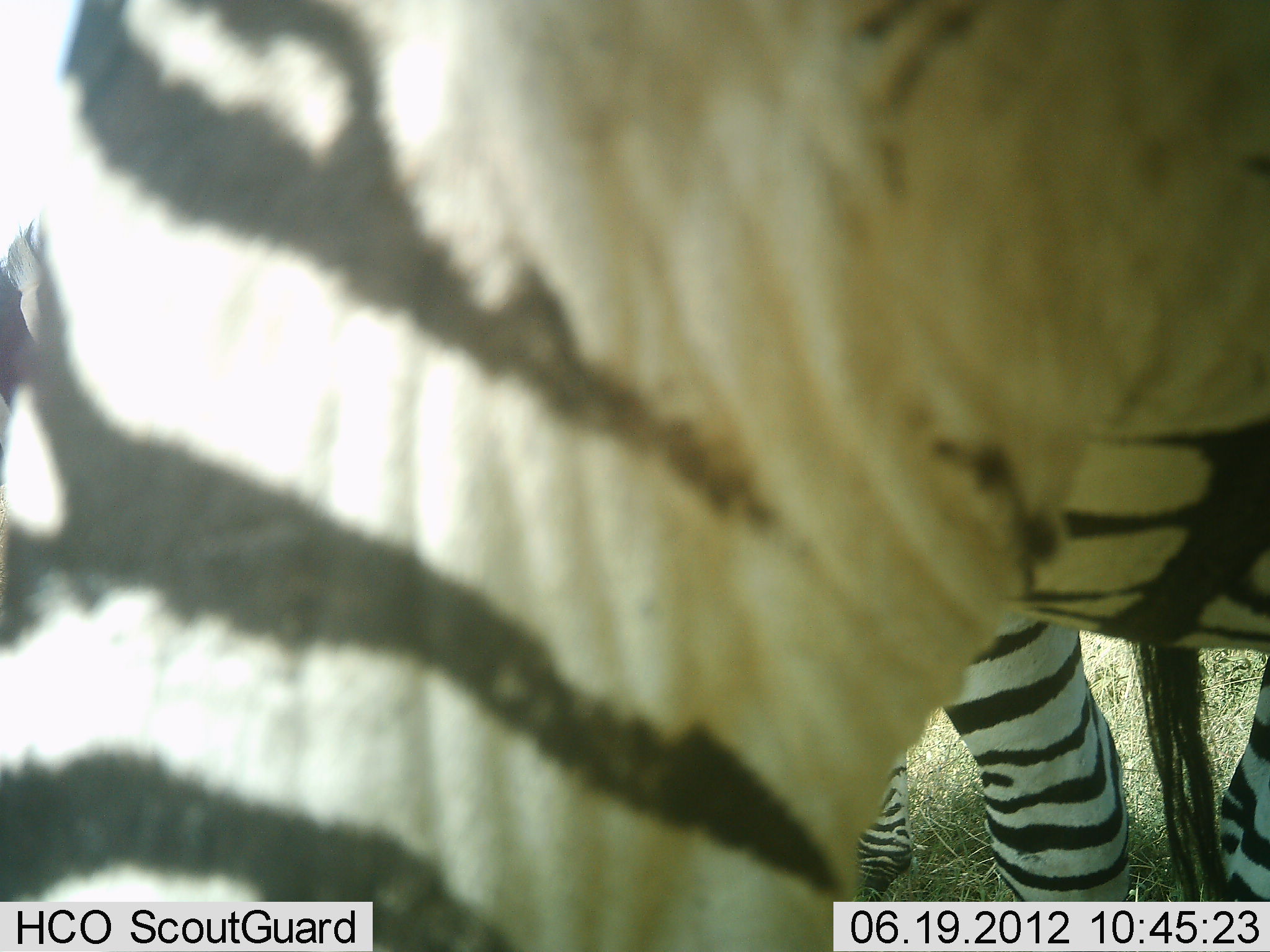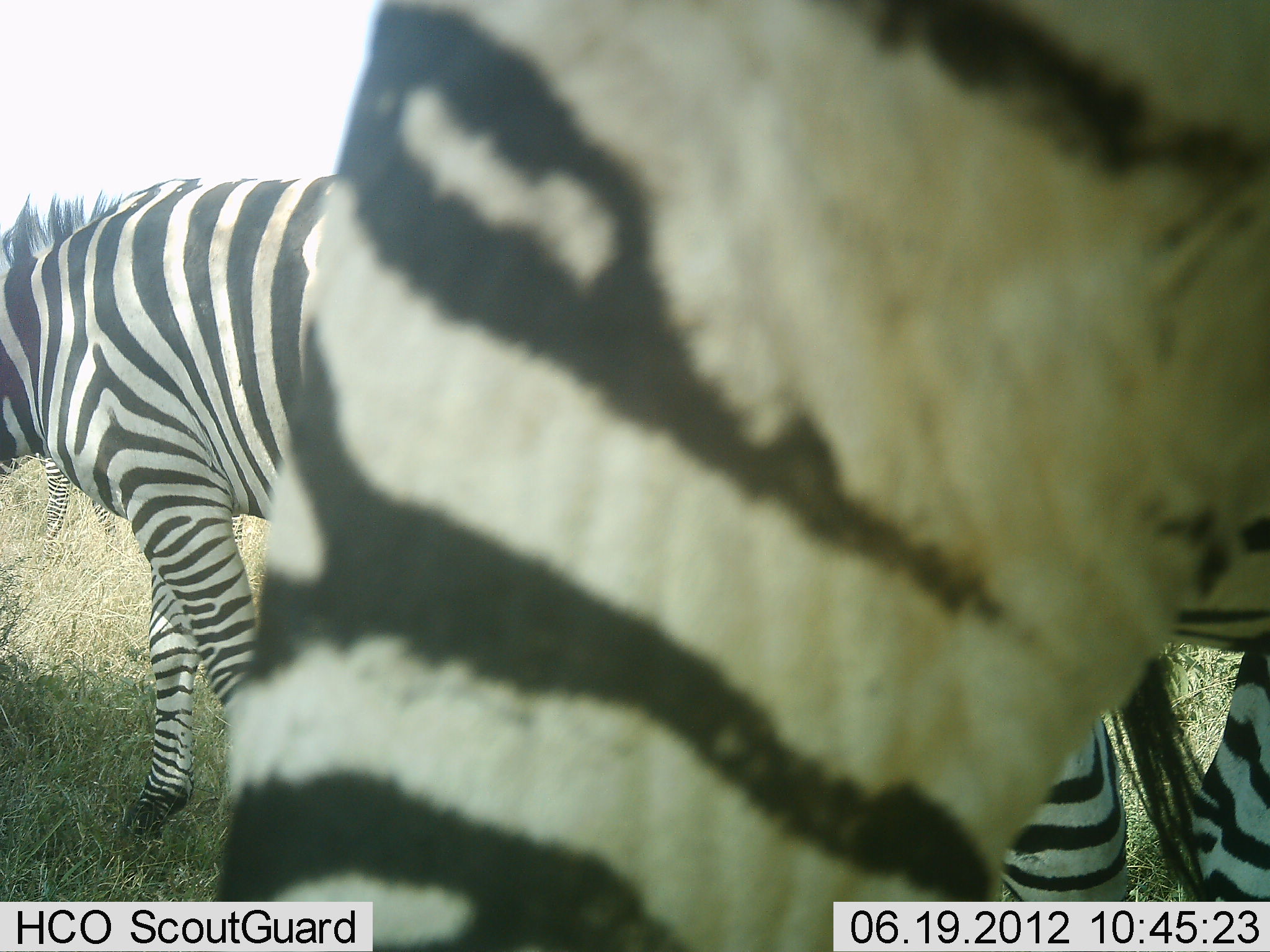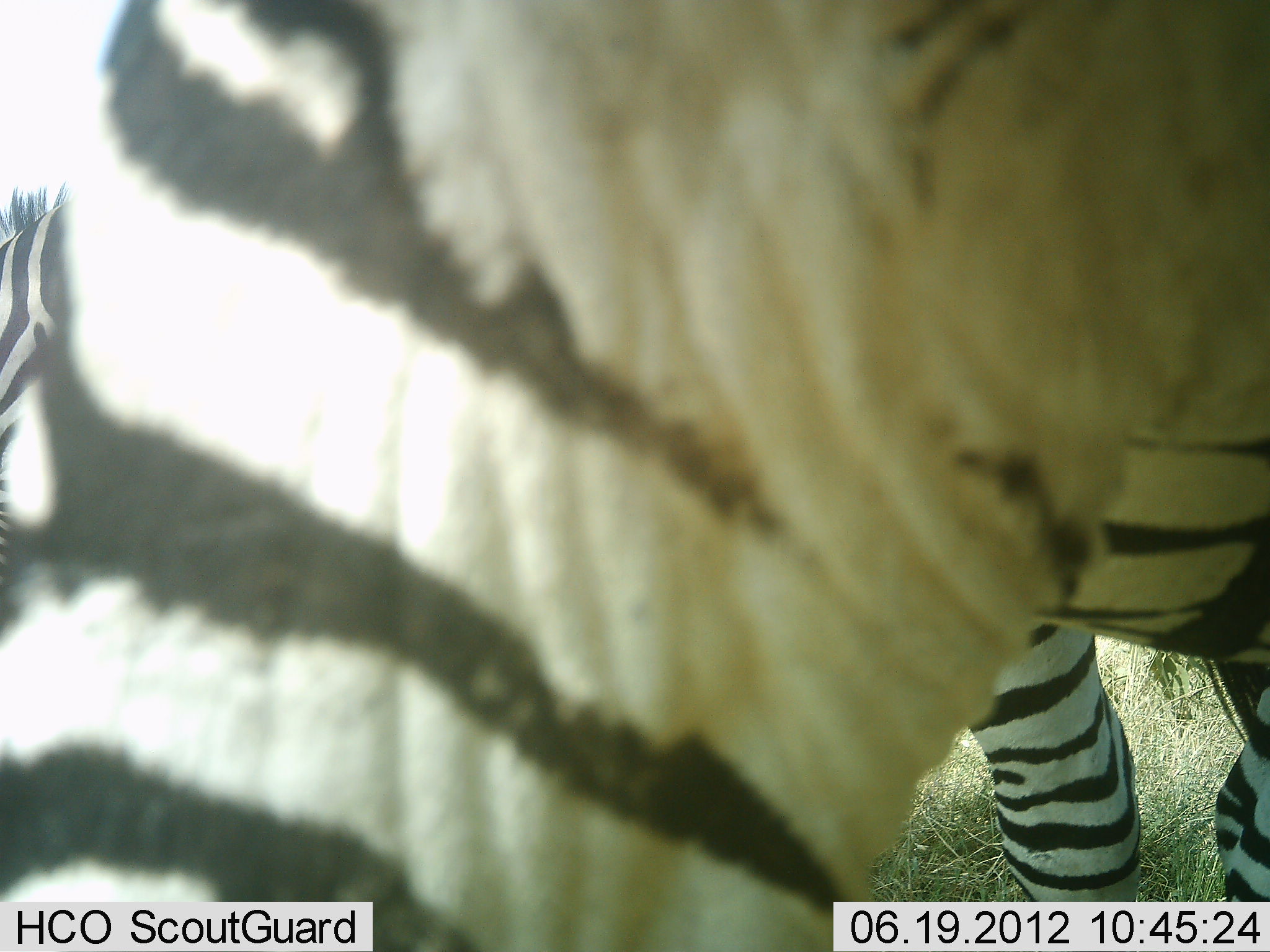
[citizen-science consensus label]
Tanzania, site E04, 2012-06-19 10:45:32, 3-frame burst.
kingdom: Animalia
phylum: Chordata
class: Mammalia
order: Perissodactyla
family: Equidae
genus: Equus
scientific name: Equus quagga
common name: plains zebra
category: zebra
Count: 3.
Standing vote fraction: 70%.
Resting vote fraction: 0%.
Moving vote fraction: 40%.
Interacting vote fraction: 0%.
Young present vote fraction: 0%.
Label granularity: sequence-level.